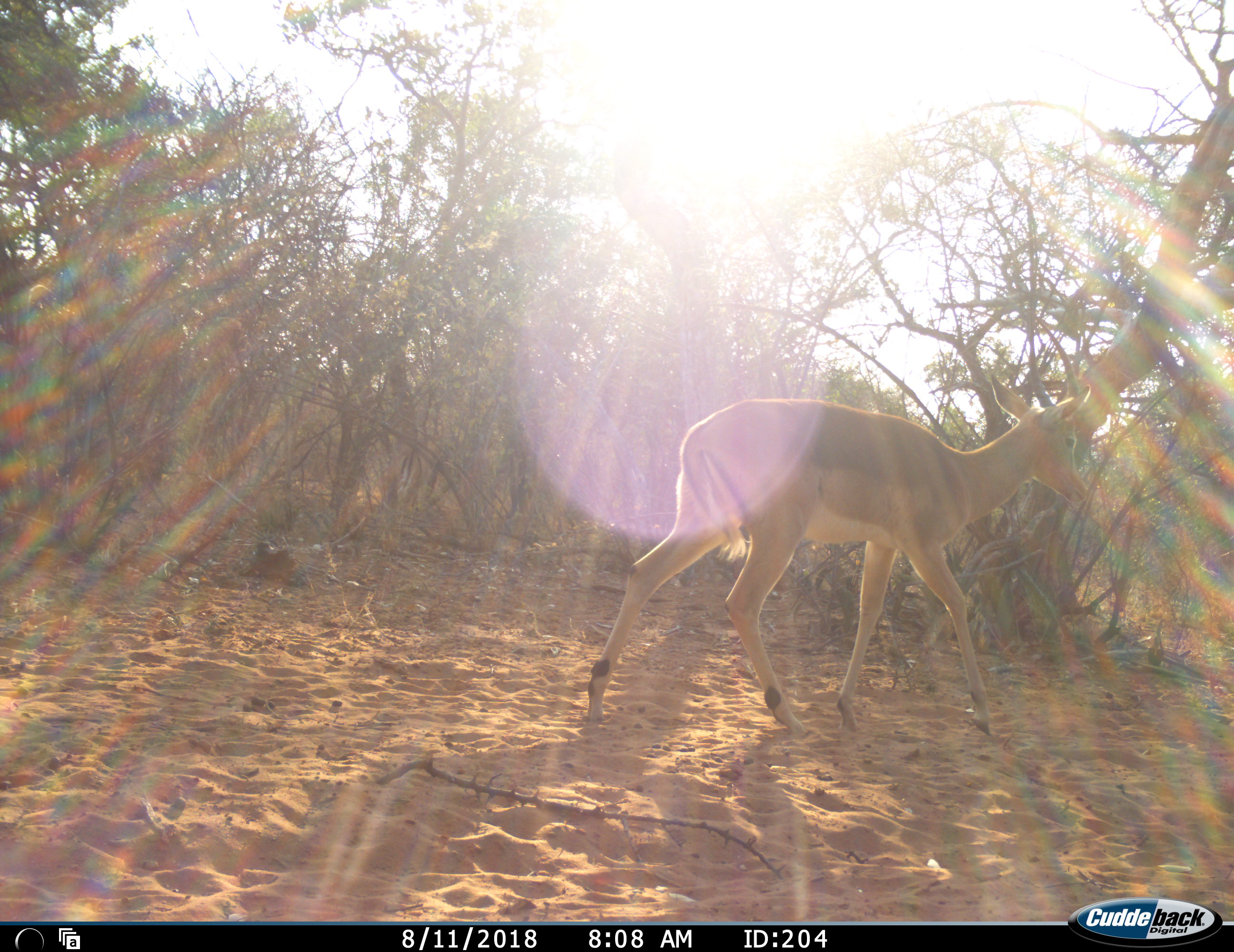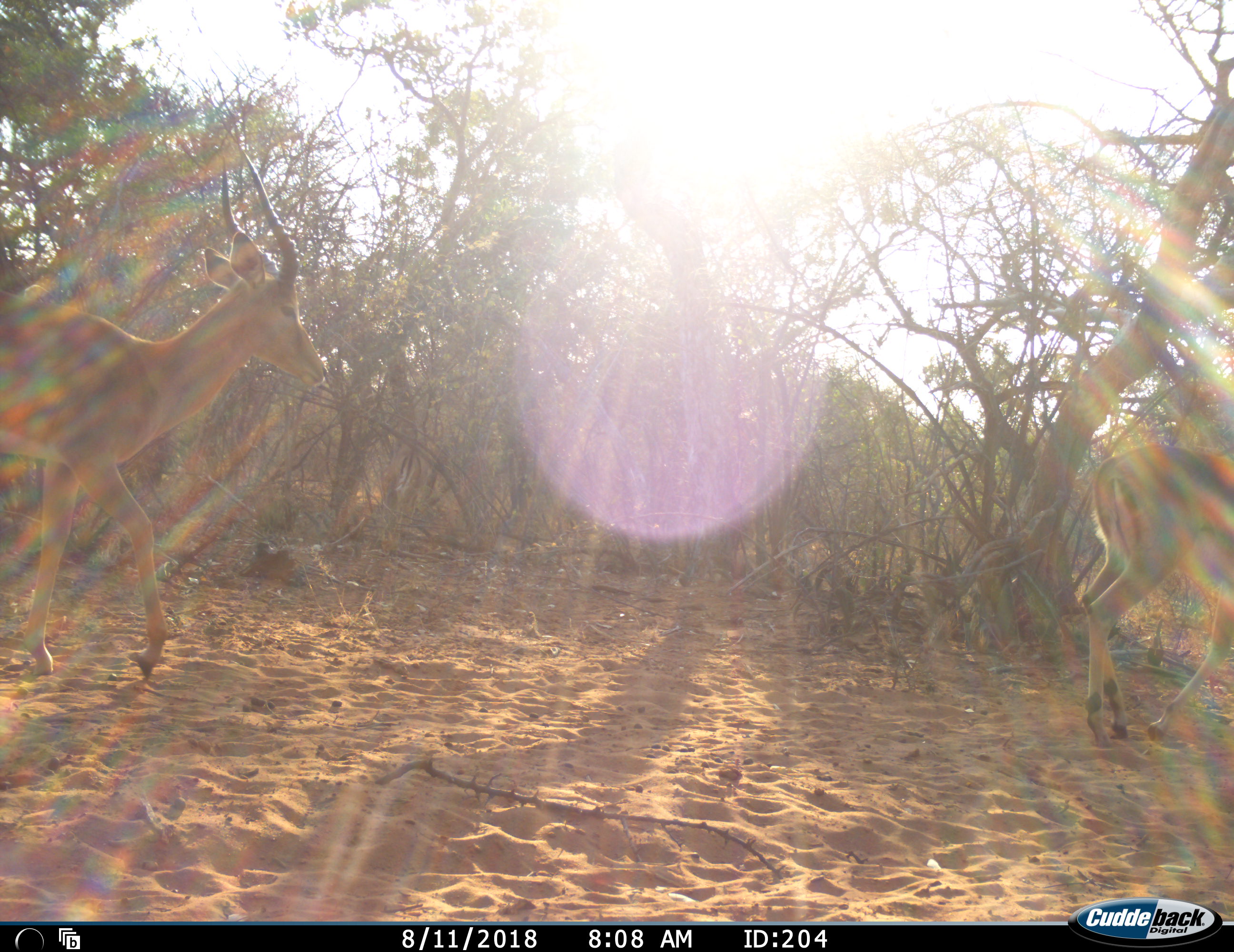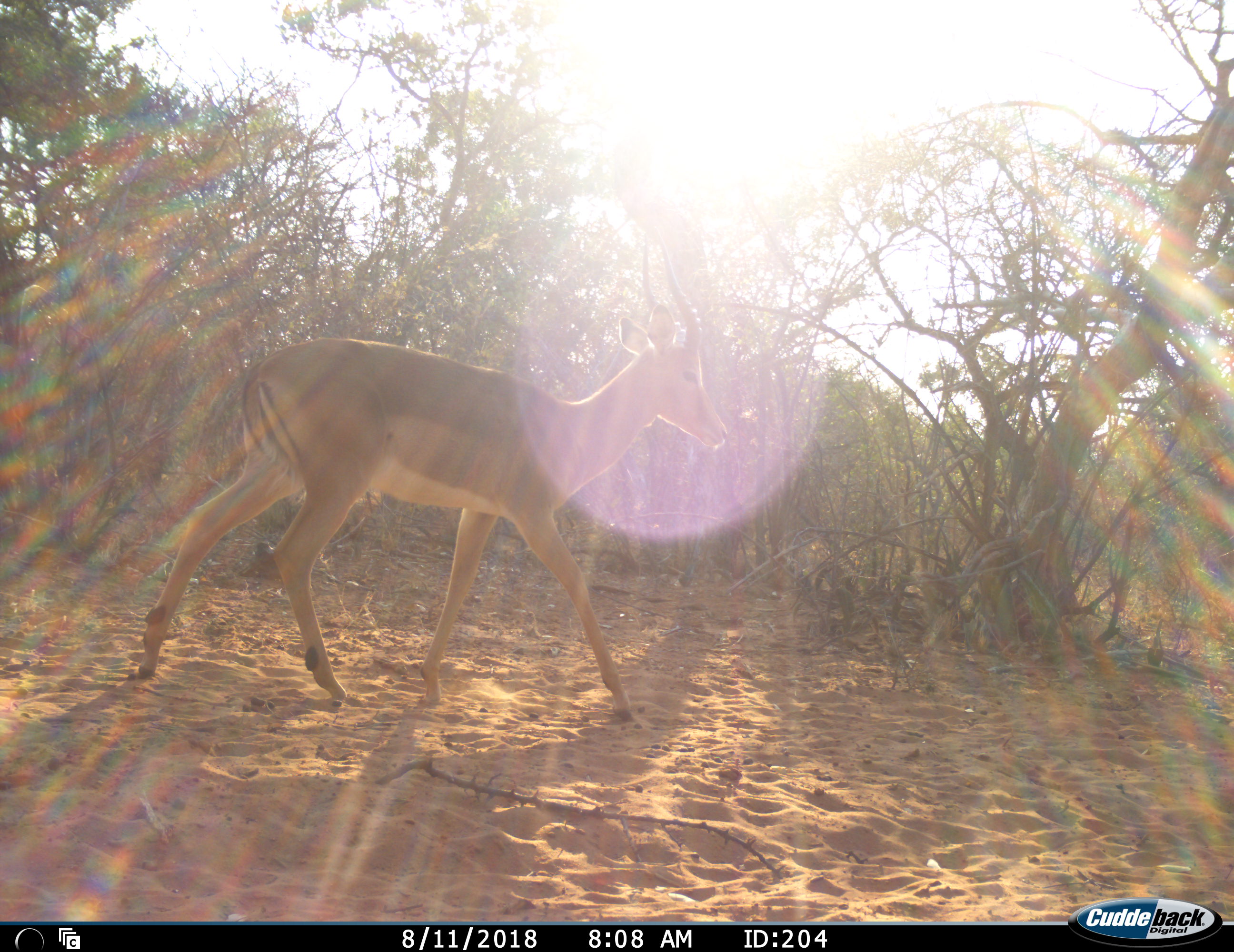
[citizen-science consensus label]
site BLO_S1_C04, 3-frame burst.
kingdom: Animalia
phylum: Chordata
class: Mammalia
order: Artiodactyla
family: Bovidae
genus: Aepyceros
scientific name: Aepyceros melampus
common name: impala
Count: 2.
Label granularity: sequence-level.